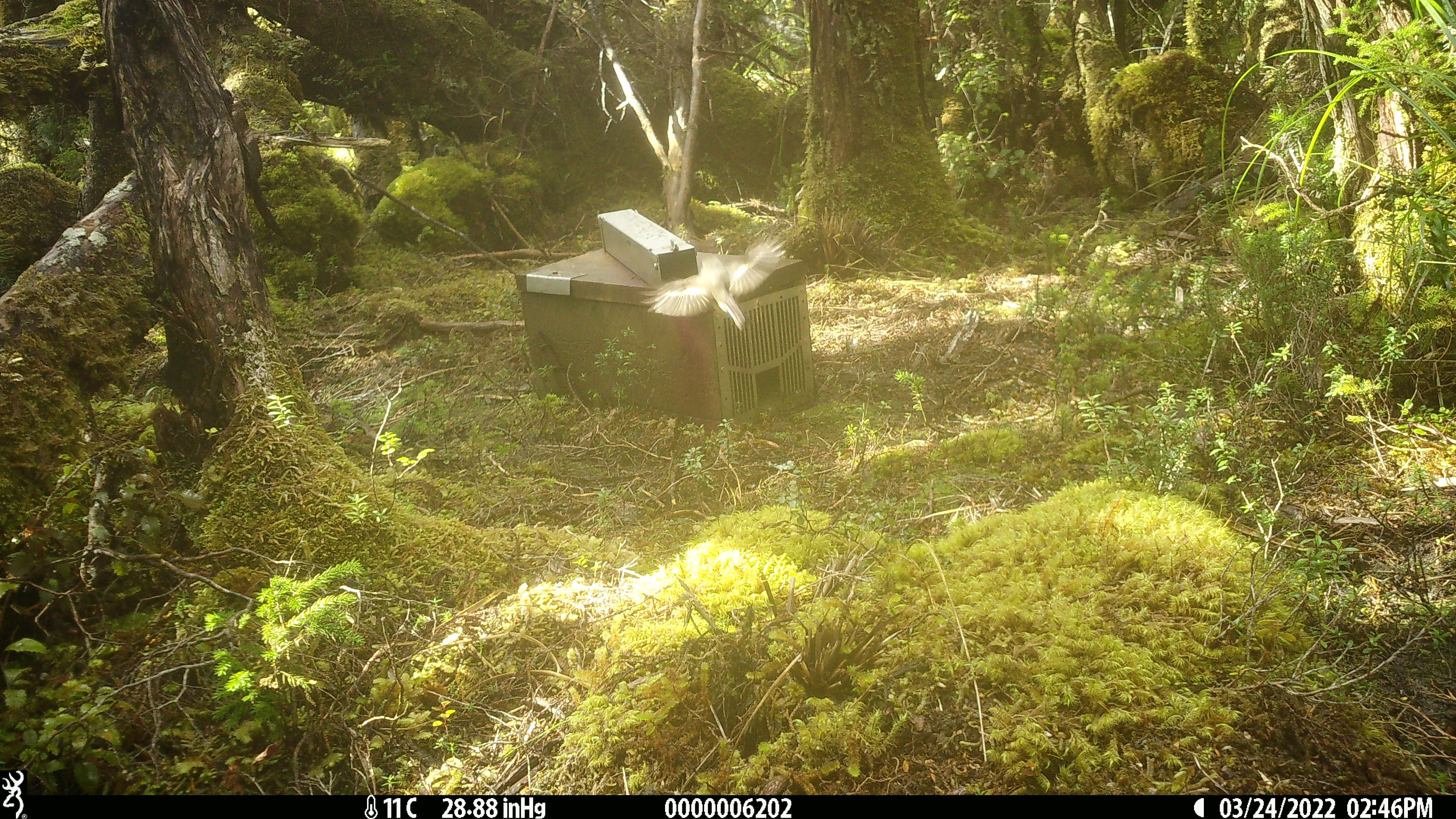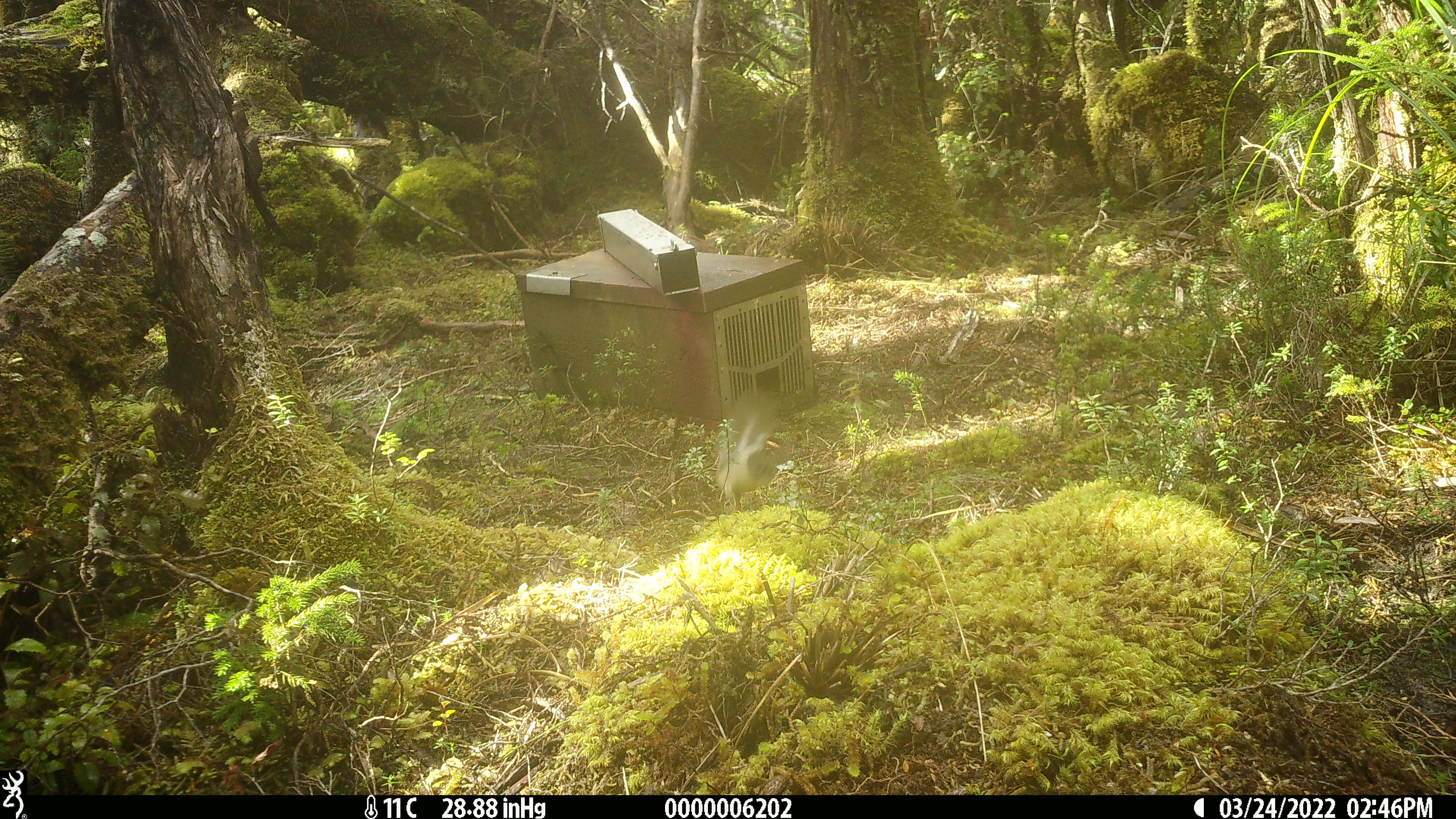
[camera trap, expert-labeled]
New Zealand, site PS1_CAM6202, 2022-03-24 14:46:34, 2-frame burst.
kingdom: Animalia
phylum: Chordata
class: Aves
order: Passeriformes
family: Petroicidae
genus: Petroica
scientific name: Petroica macrocephala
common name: tomtit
Tomtit (Petroica macrocephala).